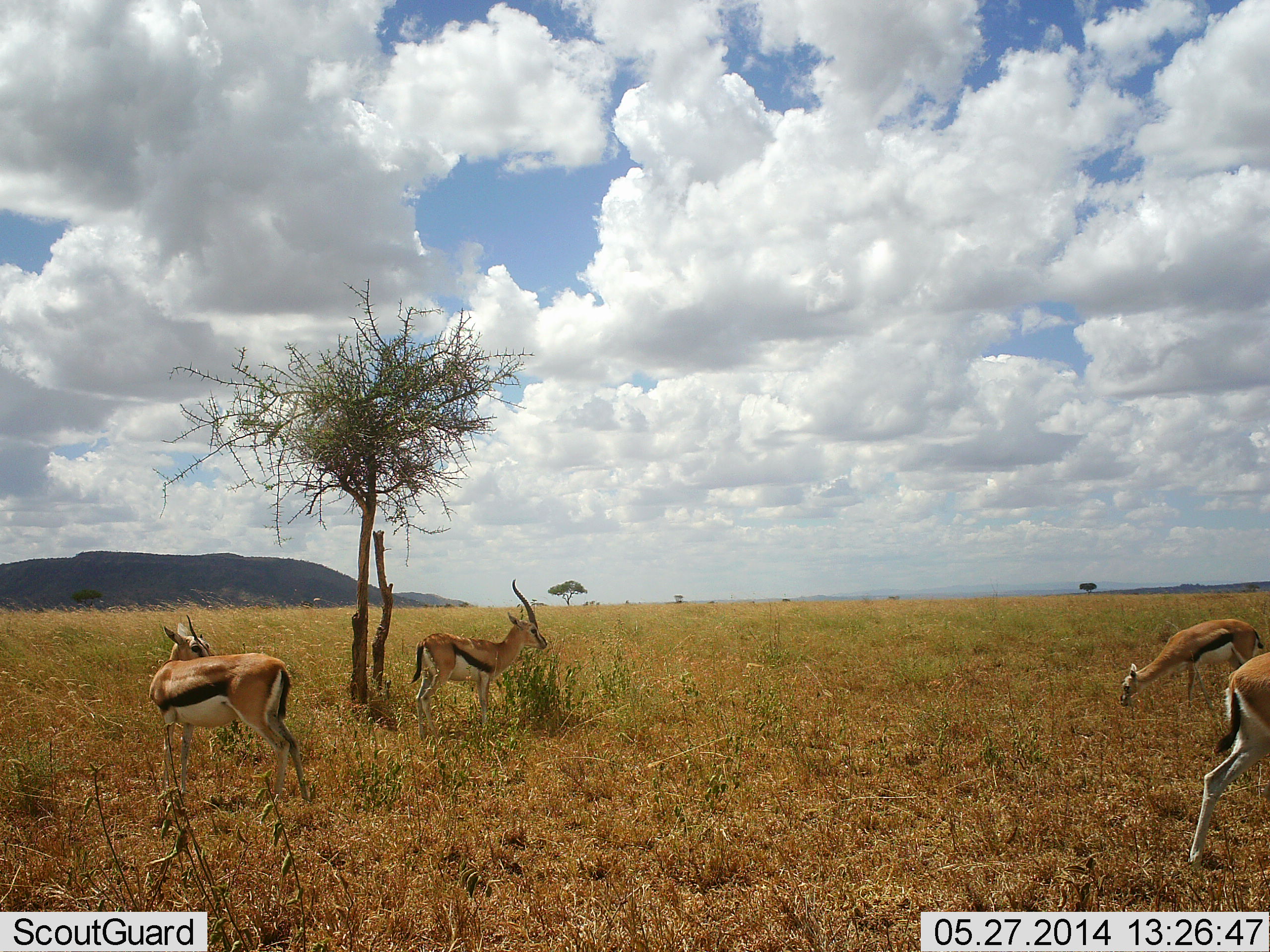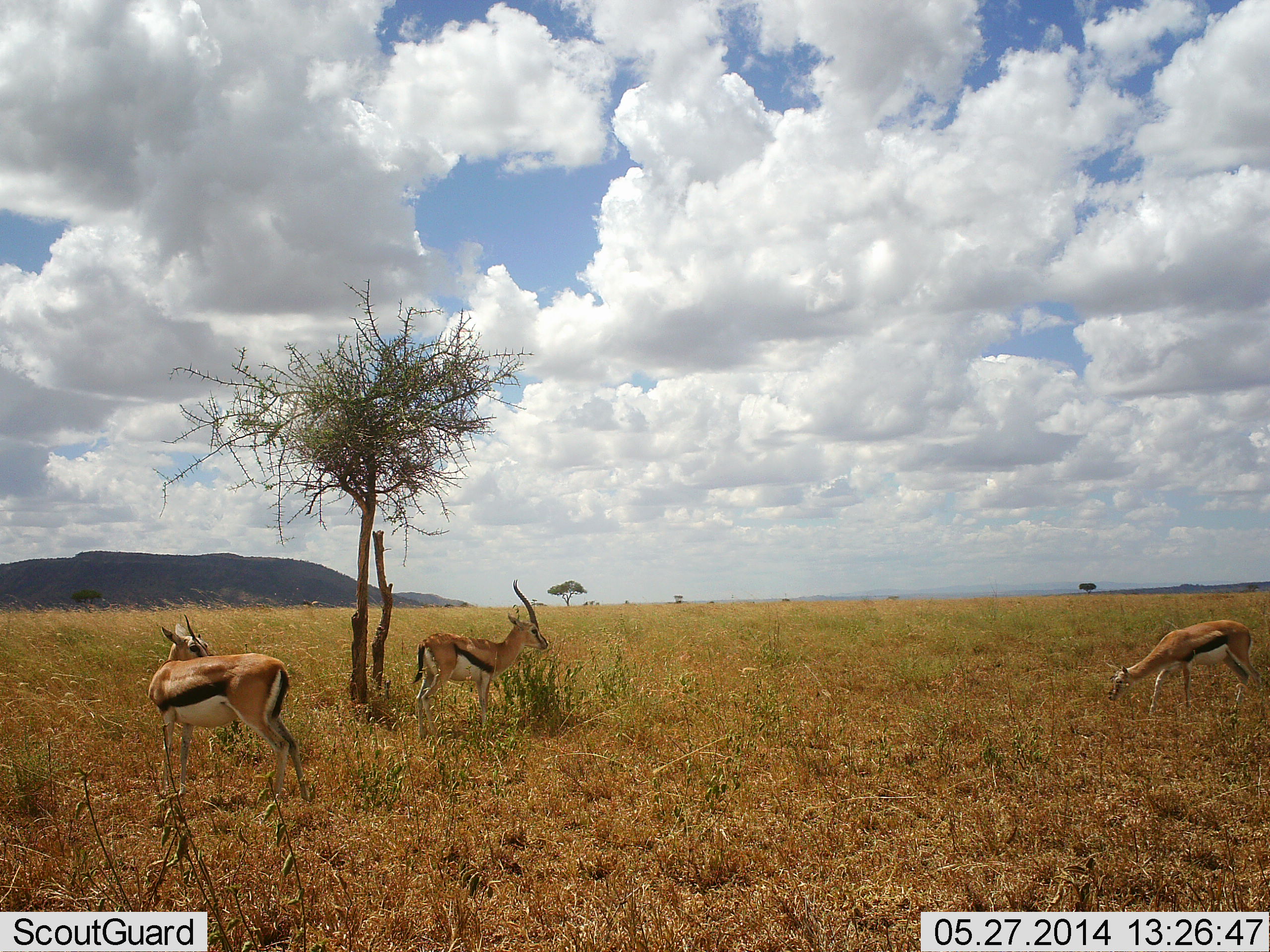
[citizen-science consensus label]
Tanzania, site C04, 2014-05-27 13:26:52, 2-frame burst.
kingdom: Animalia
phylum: Chordata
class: Mammalia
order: Artiodactyla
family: Bovidae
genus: Eudorcas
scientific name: Eudorcas thomsonii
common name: thomson's gazelle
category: gazellethomsons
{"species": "gazellethomsons (thomson's gazelle) (Eudorcas thomsonii)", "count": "4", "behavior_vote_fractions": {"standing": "80%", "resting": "0%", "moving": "90%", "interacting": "0%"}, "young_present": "0%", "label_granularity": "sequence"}